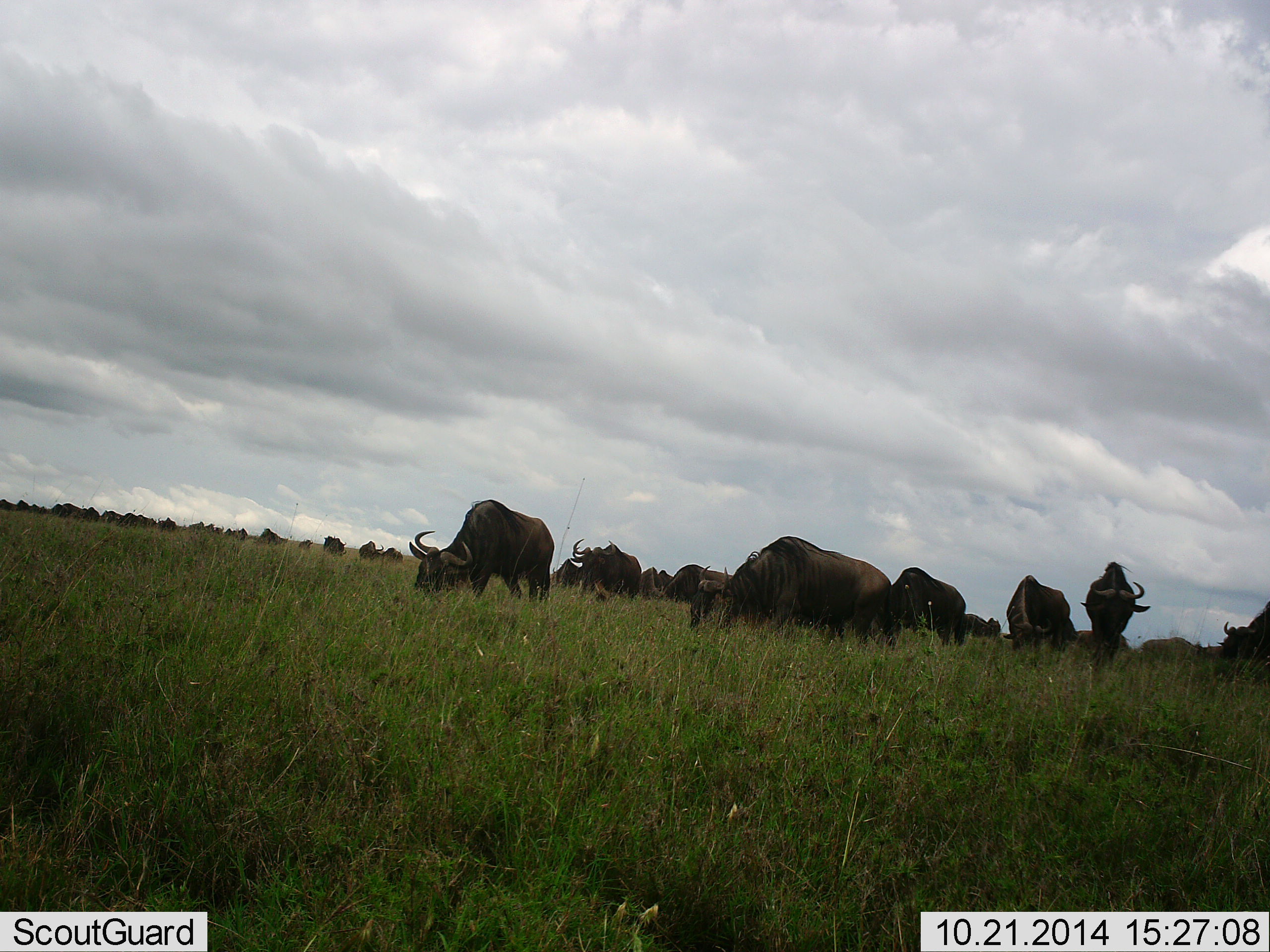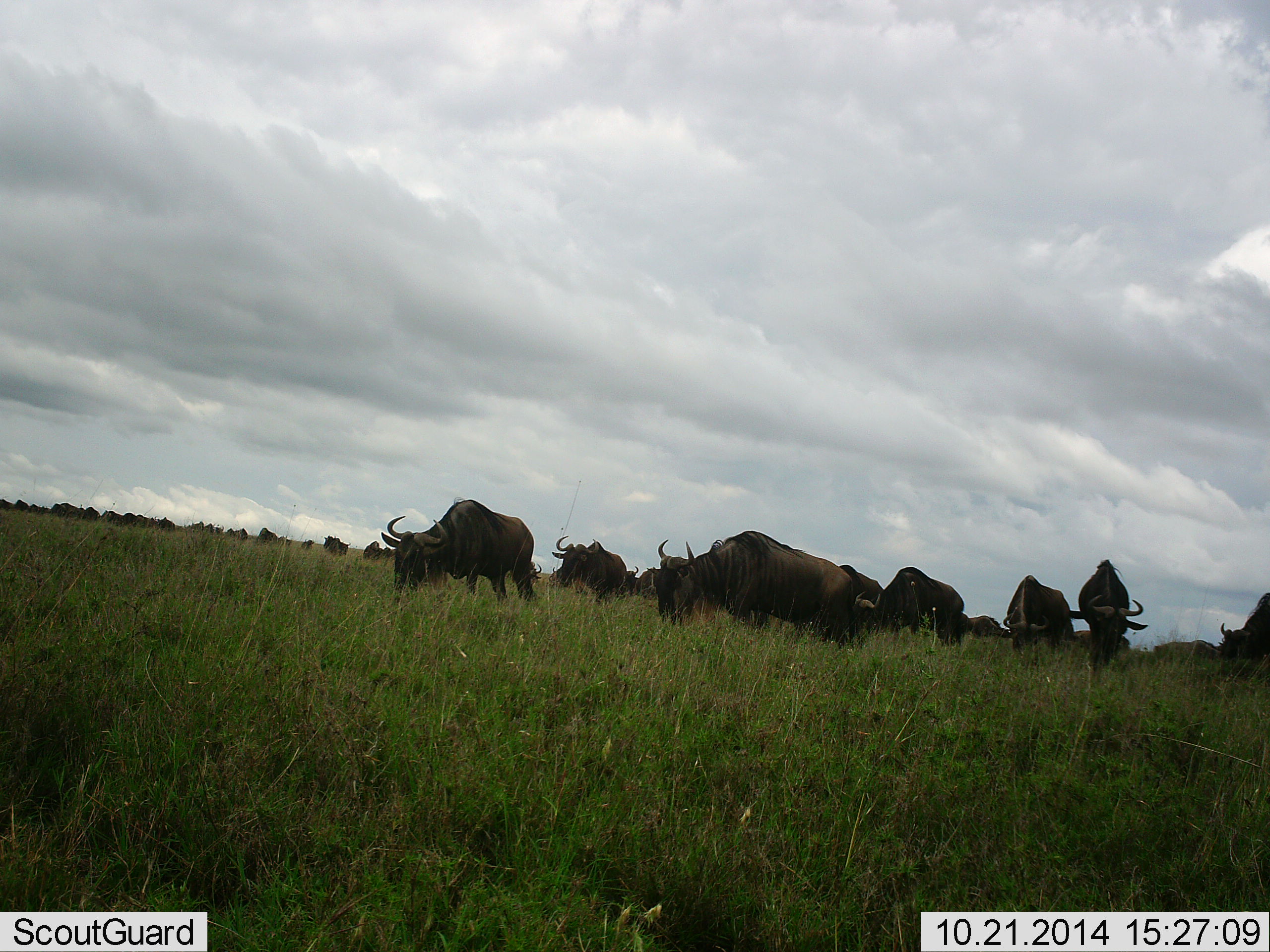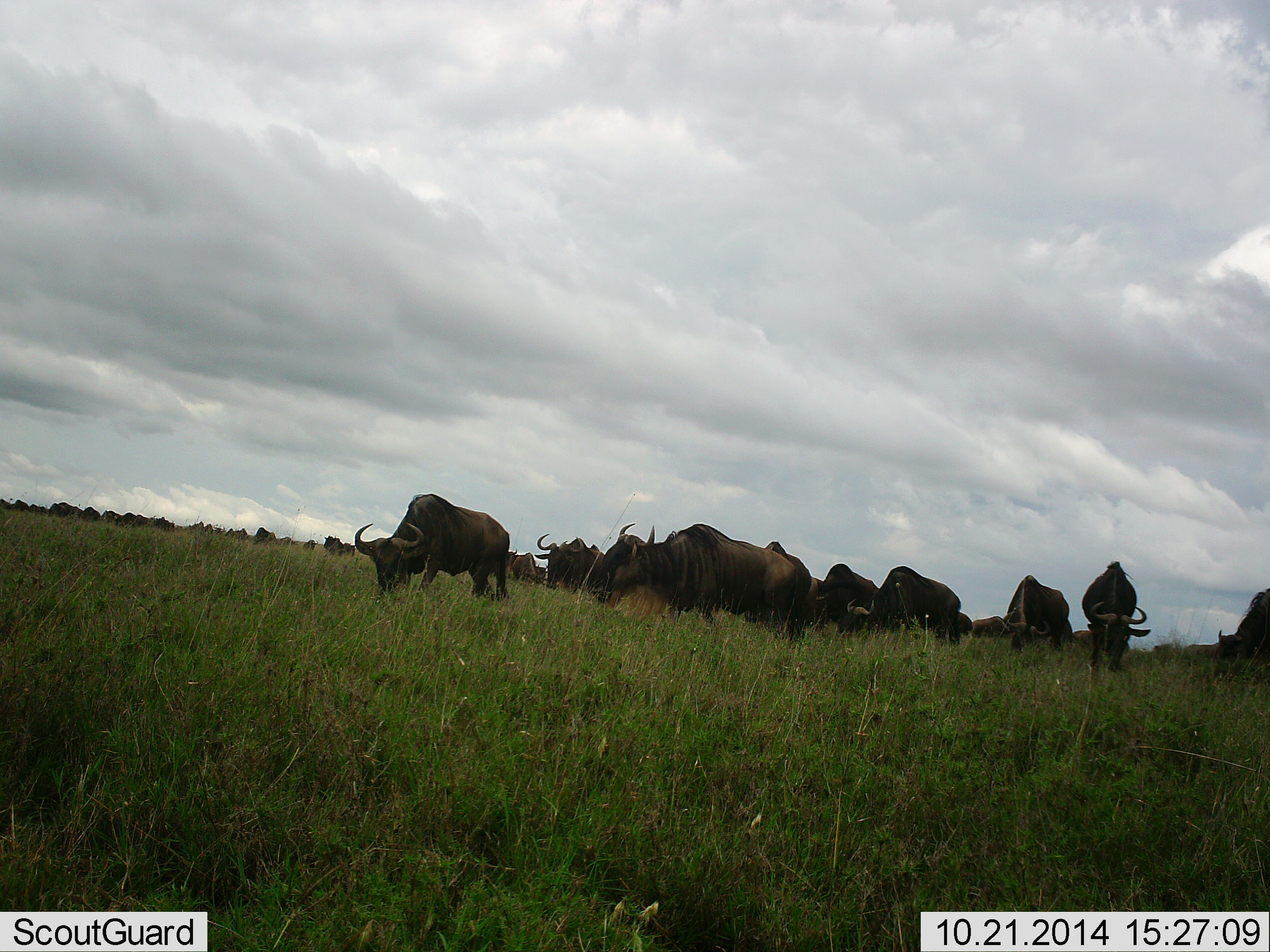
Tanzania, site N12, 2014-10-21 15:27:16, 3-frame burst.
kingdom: Animalia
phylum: Chordata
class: Mammalia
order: Artiodactyla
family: Bovidae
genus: Connochaetes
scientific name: Connochaetes taurinus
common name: blue wildebeest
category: wildebeest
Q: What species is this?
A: Wildebeest (blue wildebeest) (Connochaetes taurinus).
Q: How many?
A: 11-50.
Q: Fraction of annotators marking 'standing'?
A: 40%.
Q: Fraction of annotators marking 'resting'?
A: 0%.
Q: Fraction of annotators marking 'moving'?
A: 30%.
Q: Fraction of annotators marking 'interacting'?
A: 0%.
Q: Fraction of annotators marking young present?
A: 0%.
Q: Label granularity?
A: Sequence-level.